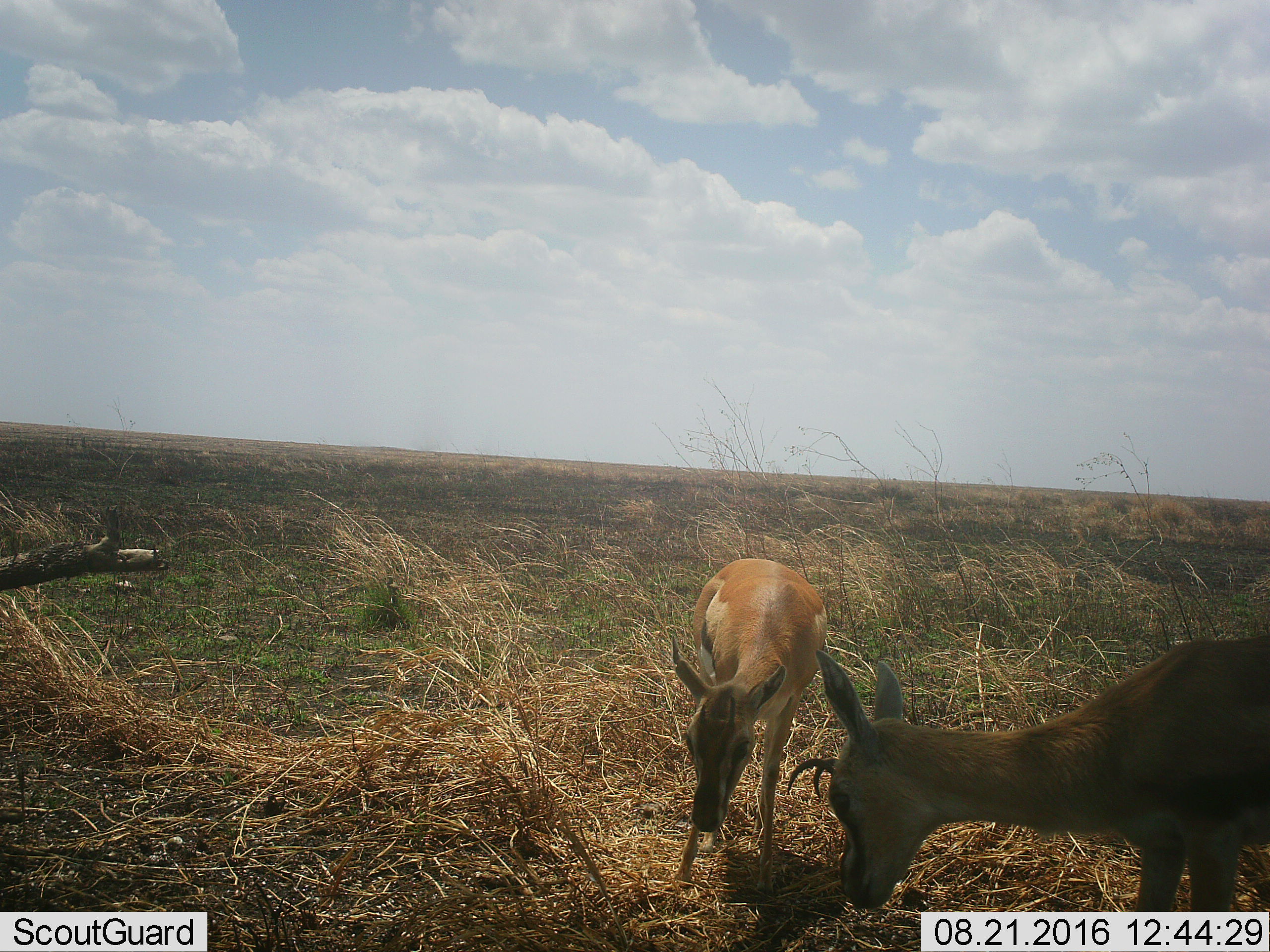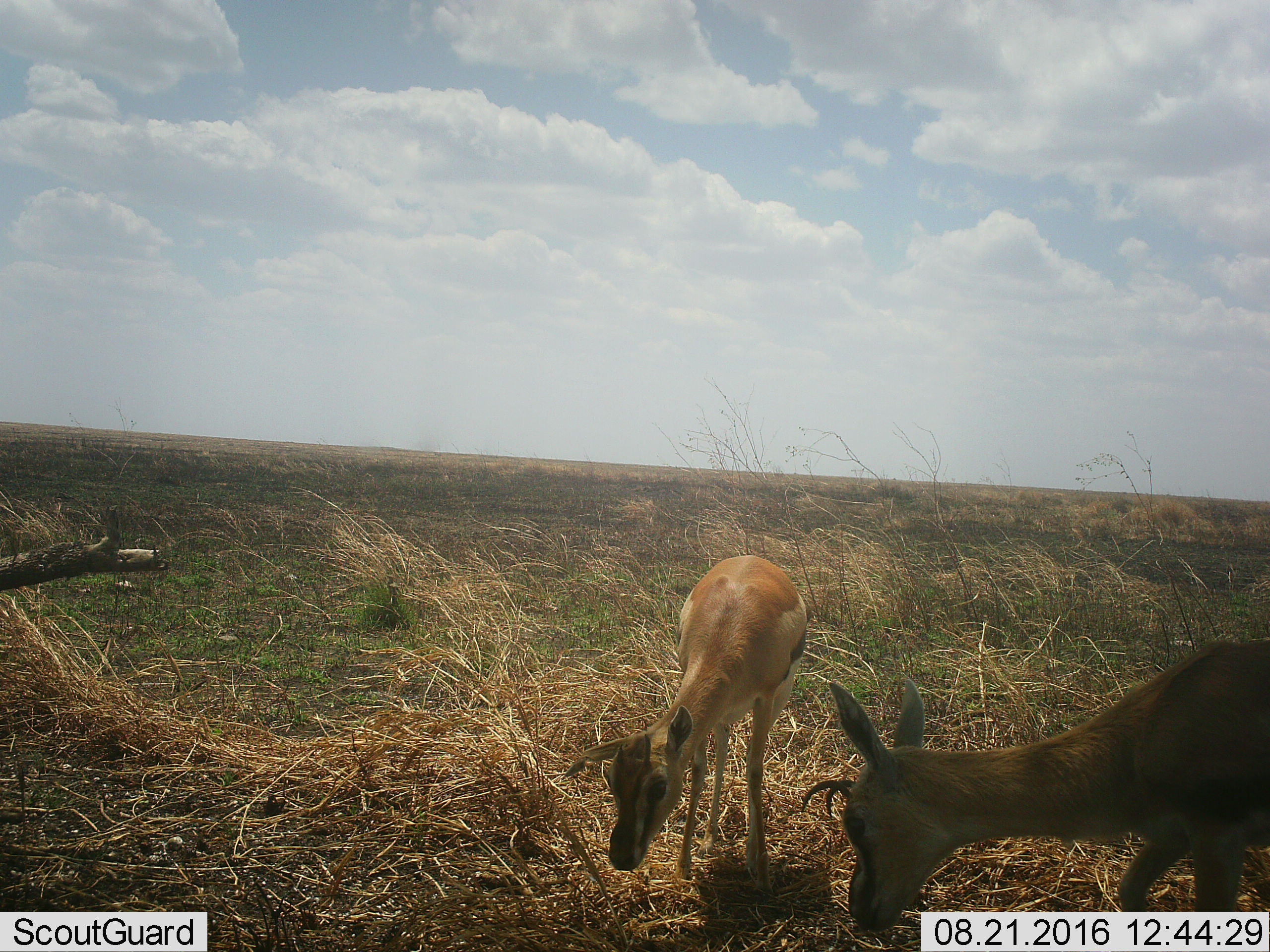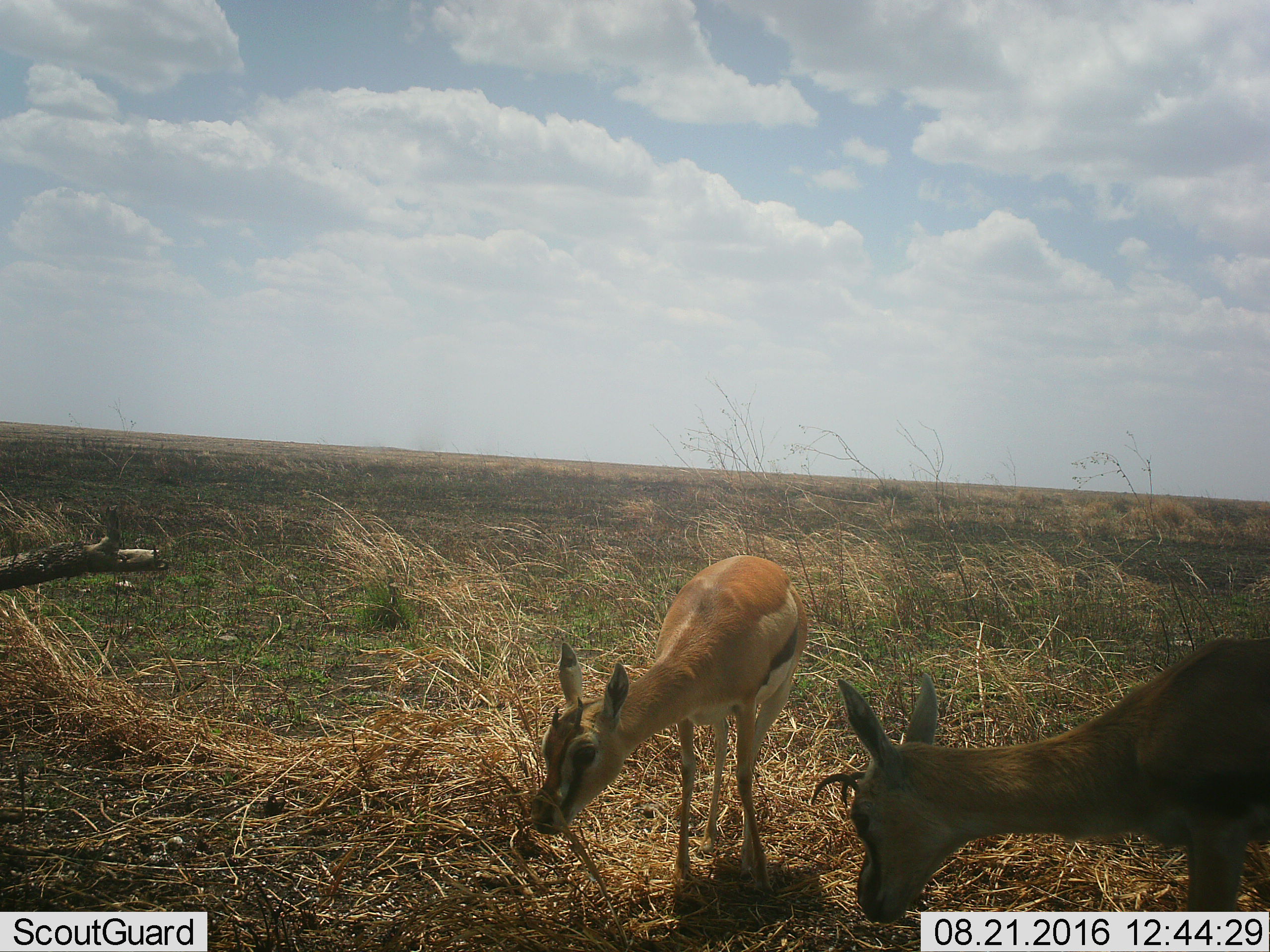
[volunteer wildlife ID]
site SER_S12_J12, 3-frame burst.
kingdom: Animalia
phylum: Chordata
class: Mammalia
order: Artiodactyla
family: Bovidae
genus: Eudorcas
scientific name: Eudorcas thomsonii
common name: thomson's gazelle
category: gazellethomsons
Gazellethomsons (thomson's gazelle) (Eudorcas thomsonii), count 2. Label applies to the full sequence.